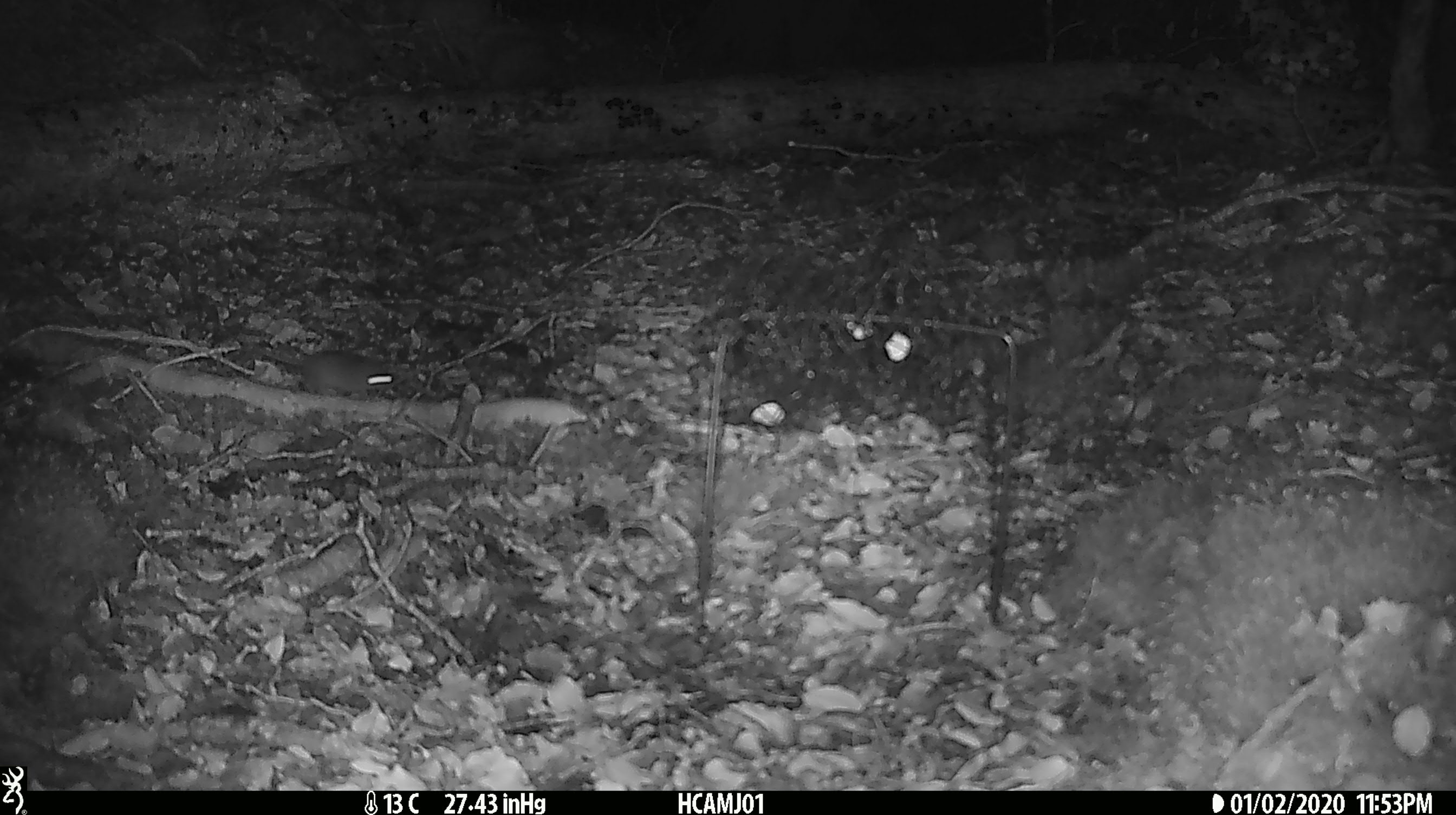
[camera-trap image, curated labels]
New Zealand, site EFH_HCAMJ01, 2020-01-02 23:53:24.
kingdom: Animalia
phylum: Chordata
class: Mammalia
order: Rodentia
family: Muridae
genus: Mus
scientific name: Mus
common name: mouse